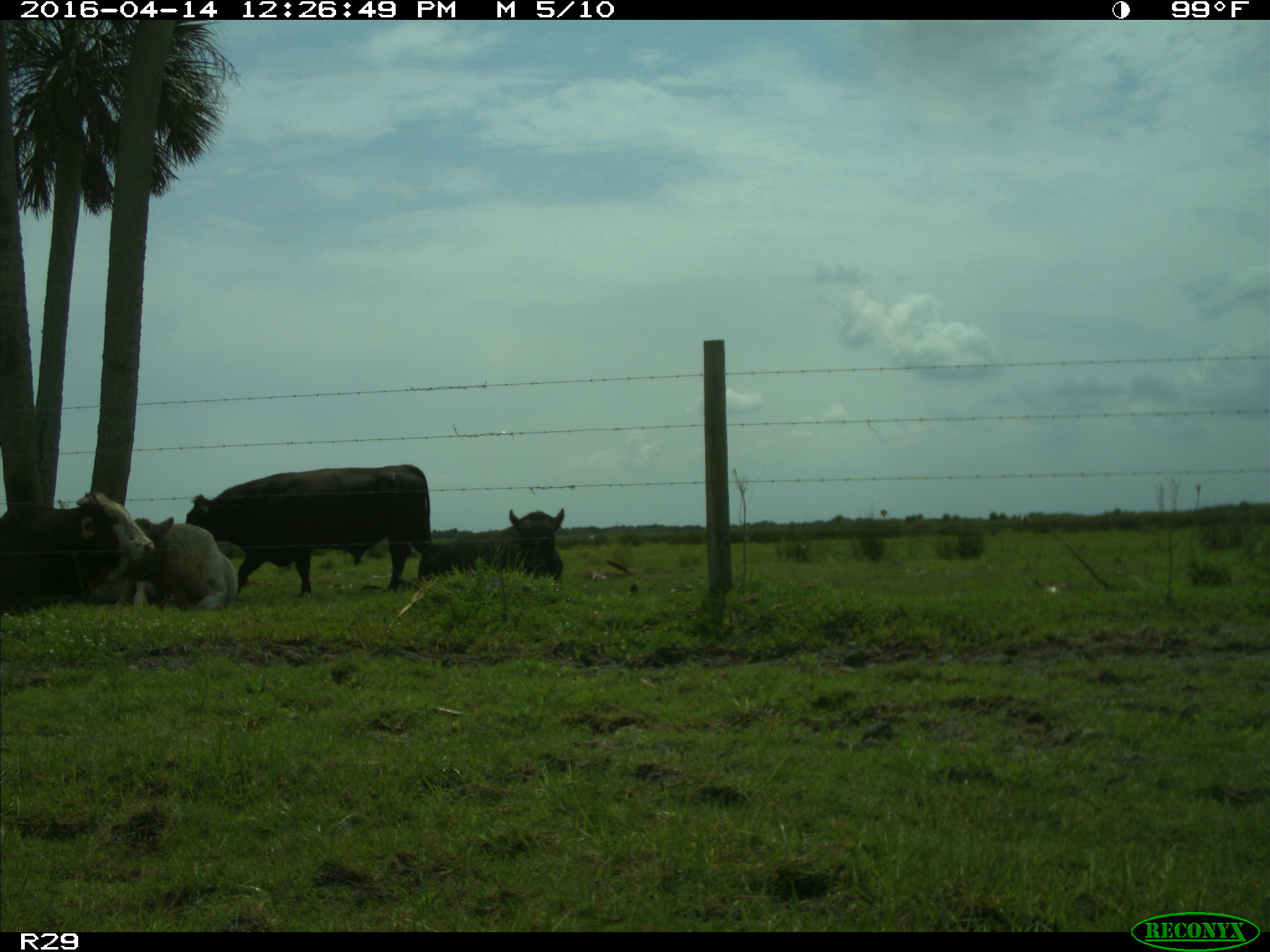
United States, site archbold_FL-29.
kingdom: Animalia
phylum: Chordata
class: Mammalia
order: Artiodactyla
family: Bovidae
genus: Bos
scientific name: Bos taurus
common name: domestic cow